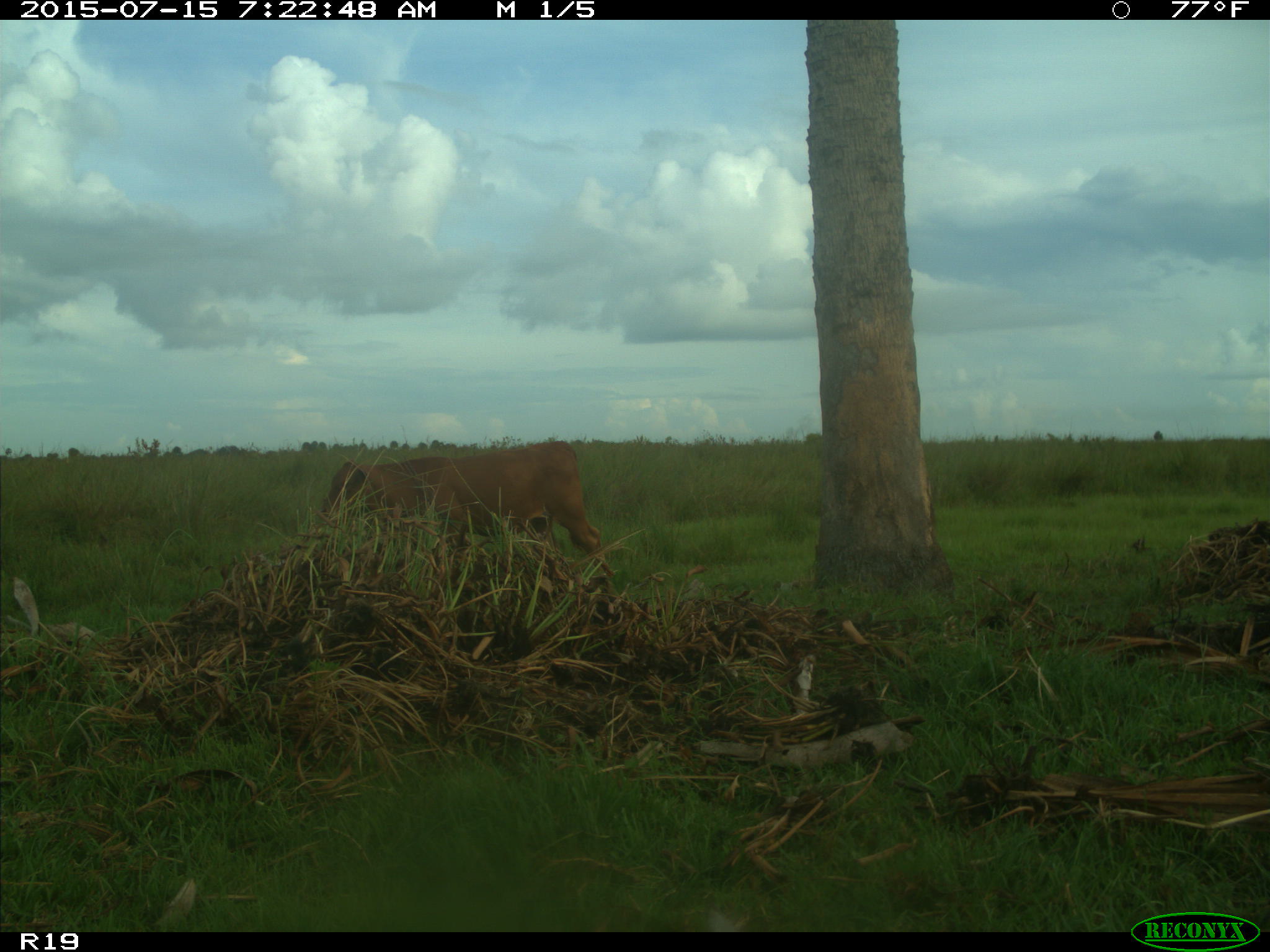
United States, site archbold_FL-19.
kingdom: Animalia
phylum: Chordata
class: Mammalia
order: Artiodactyla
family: Bovidae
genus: Bos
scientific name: Bos taurus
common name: domestic cow